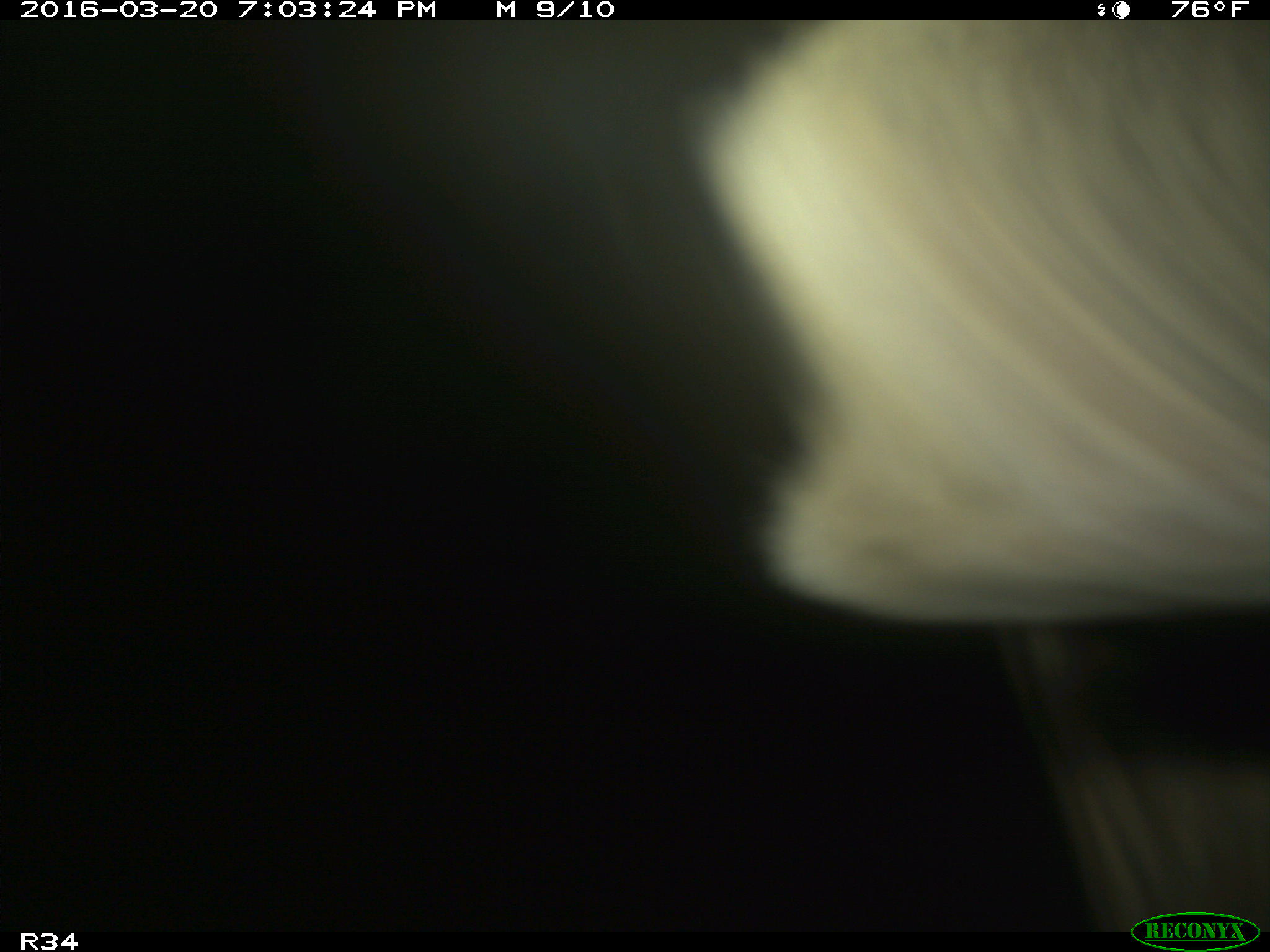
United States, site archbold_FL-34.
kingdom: Animalia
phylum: Chordata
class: Mammalia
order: Artiodactyla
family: Bovidae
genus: Bos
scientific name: Bos taurus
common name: domestic cow